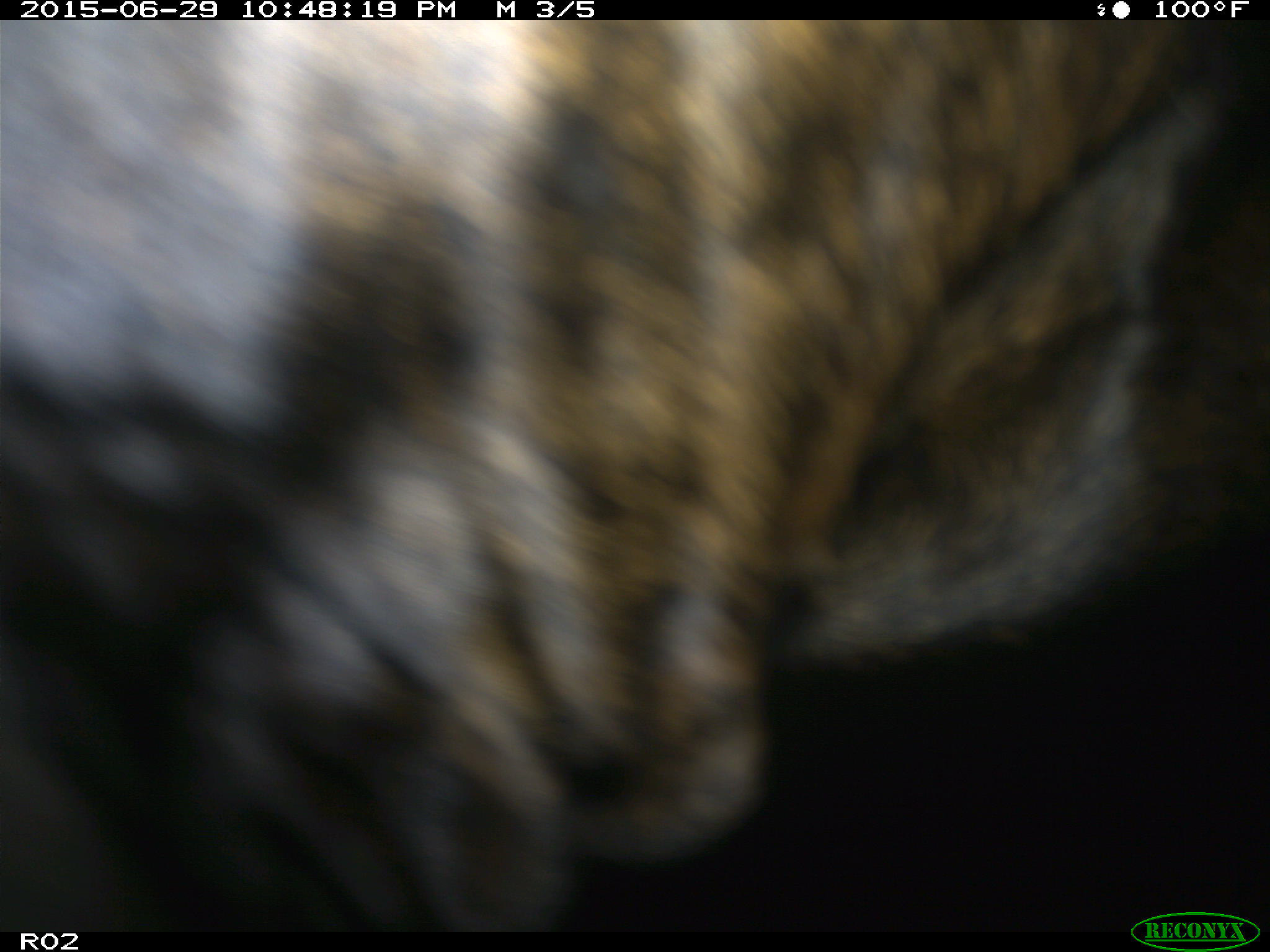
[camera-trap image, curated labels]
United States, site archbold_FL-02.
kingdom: Animalia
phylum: Chordata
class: Mammalia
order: Artiodactyla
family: Bovidae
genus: Bos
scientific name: Bos taurus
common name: domestic cow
Bos taurus (domestic cow).